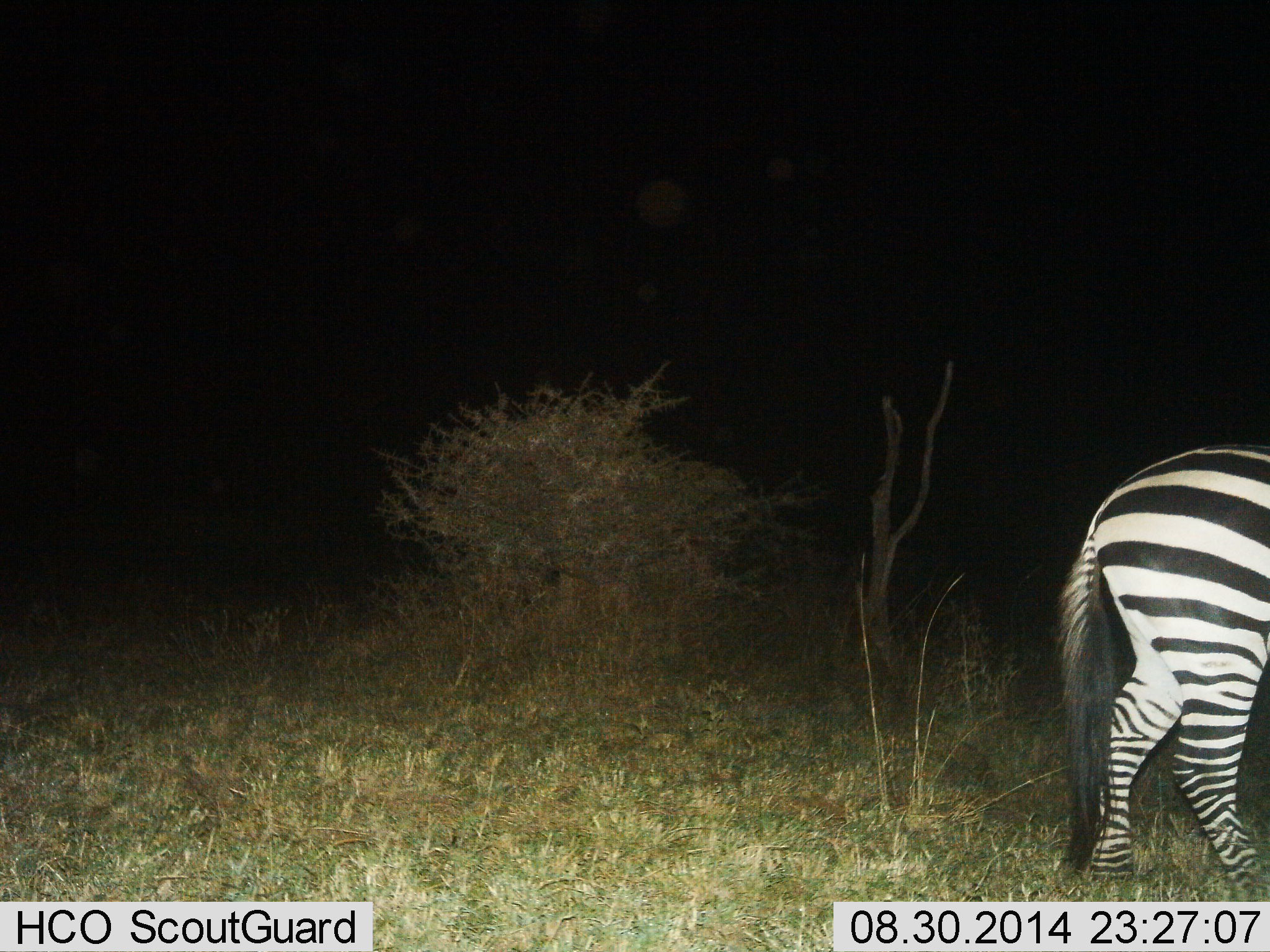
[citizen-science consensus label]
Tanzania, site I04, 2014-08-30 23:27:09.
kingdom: Animalia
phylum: Chordata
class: Mammalia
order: Perissodactyla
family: Equidae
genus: Equus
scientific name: Equus quagga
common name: plains zebra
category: zebra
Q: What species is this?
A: Zebra (plains zebra) (Equus quagga).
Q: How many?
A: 1.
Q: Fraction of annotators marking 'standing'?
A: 50%.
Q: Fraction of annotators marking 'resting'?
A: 0%.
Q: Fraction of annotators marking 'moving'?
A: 50%.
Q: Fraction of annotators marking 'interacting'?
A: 0%.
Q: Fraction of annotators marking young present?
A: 0%.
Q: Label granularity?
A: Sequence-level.